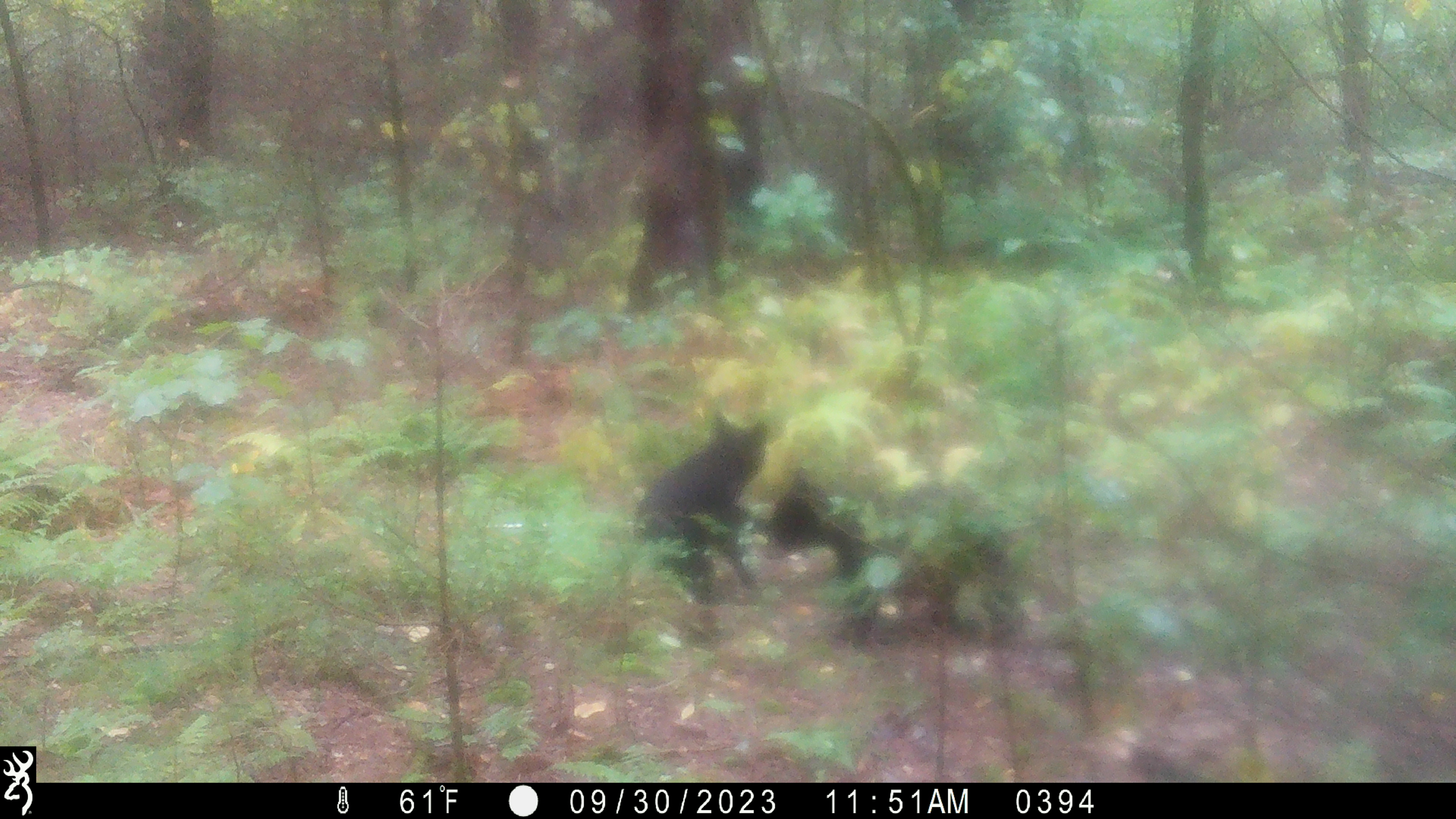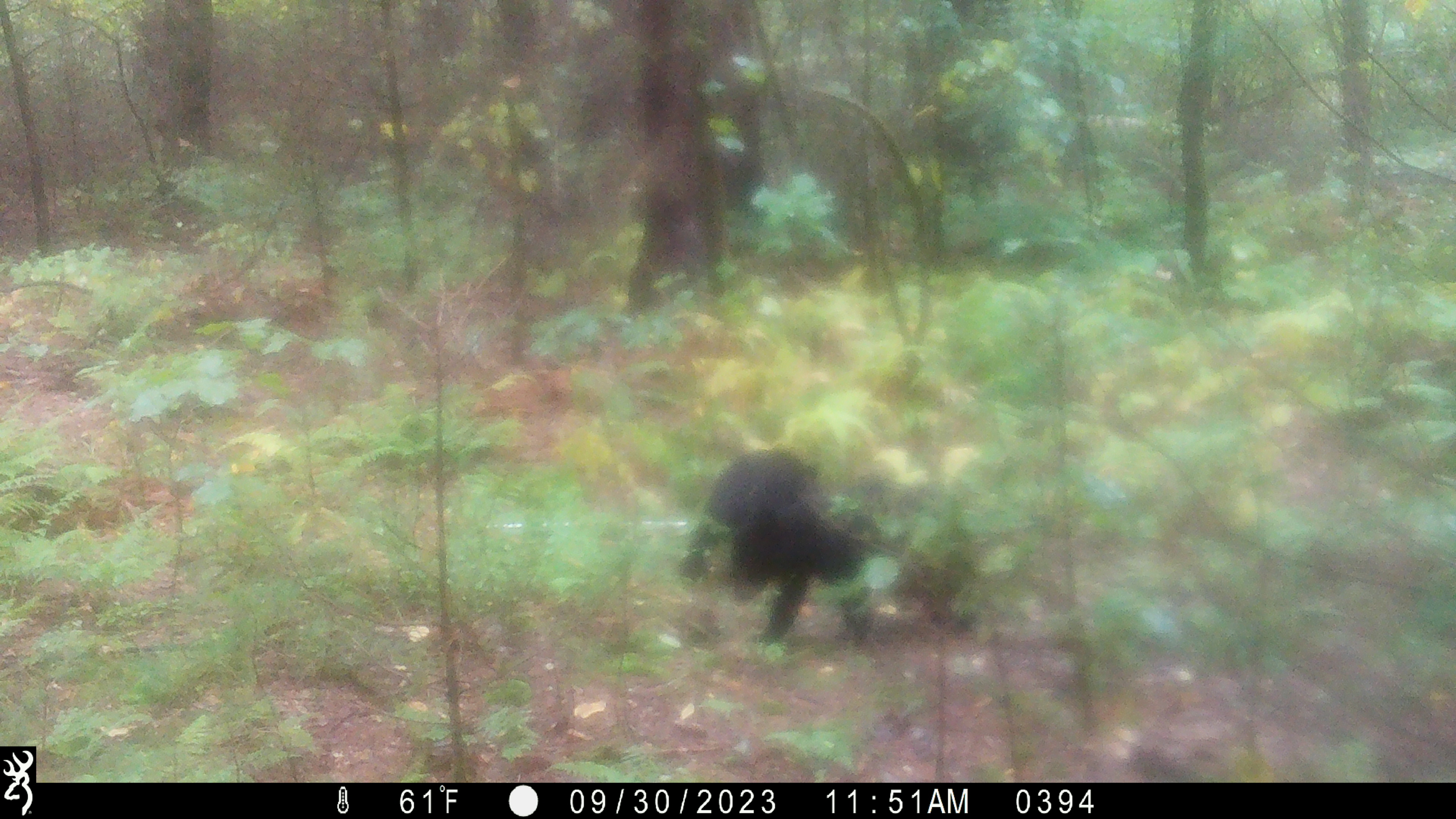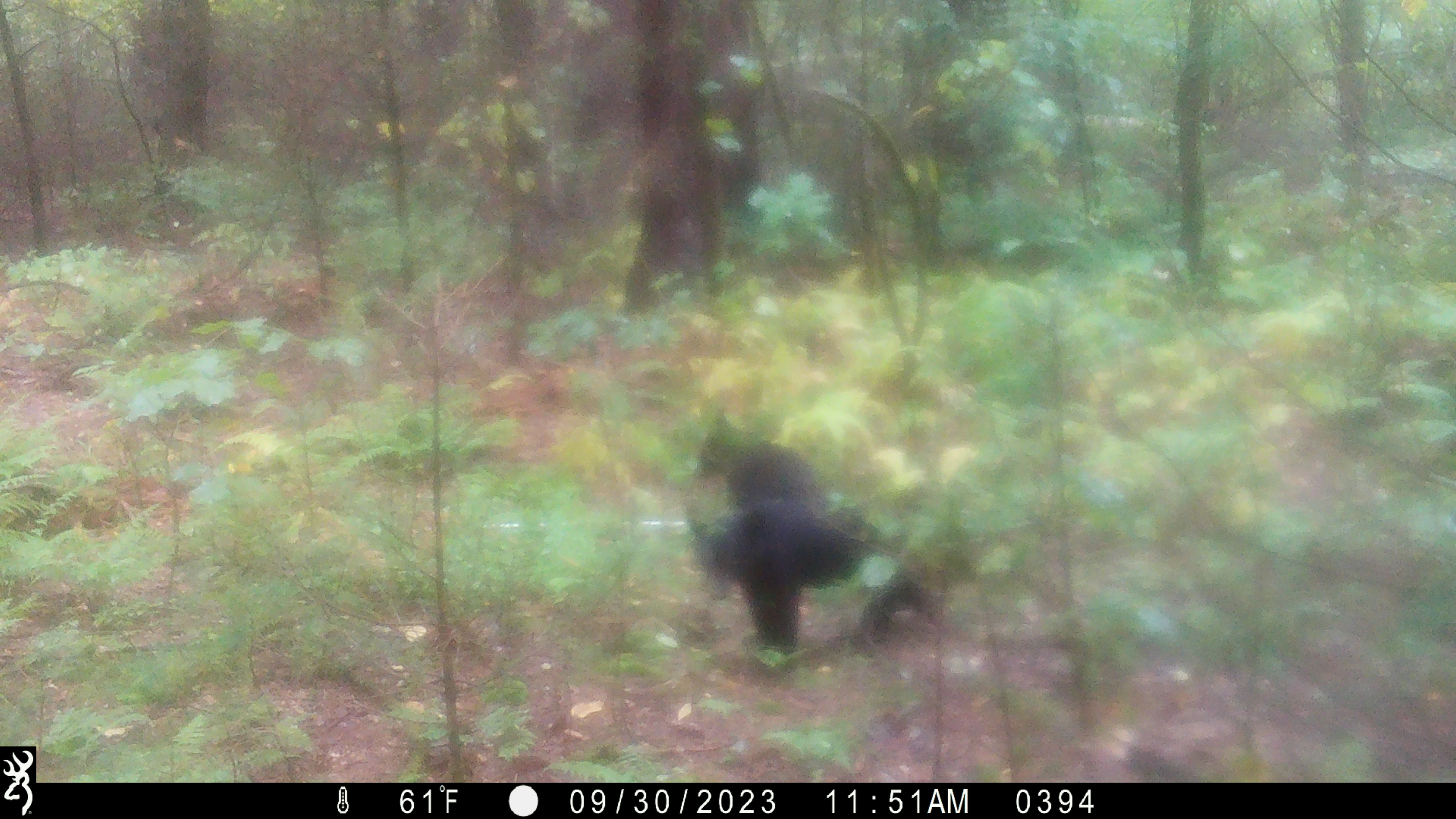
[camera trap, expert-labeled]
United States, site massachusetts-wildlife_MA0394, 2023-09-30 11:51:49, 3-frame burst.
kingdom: Animalia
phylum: Chordata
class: Mammalia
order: Carnivora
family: Ursidae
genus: Ursus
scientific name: Ursus americanus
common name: black bear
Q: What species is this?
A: Black bear (Ursus americanus).